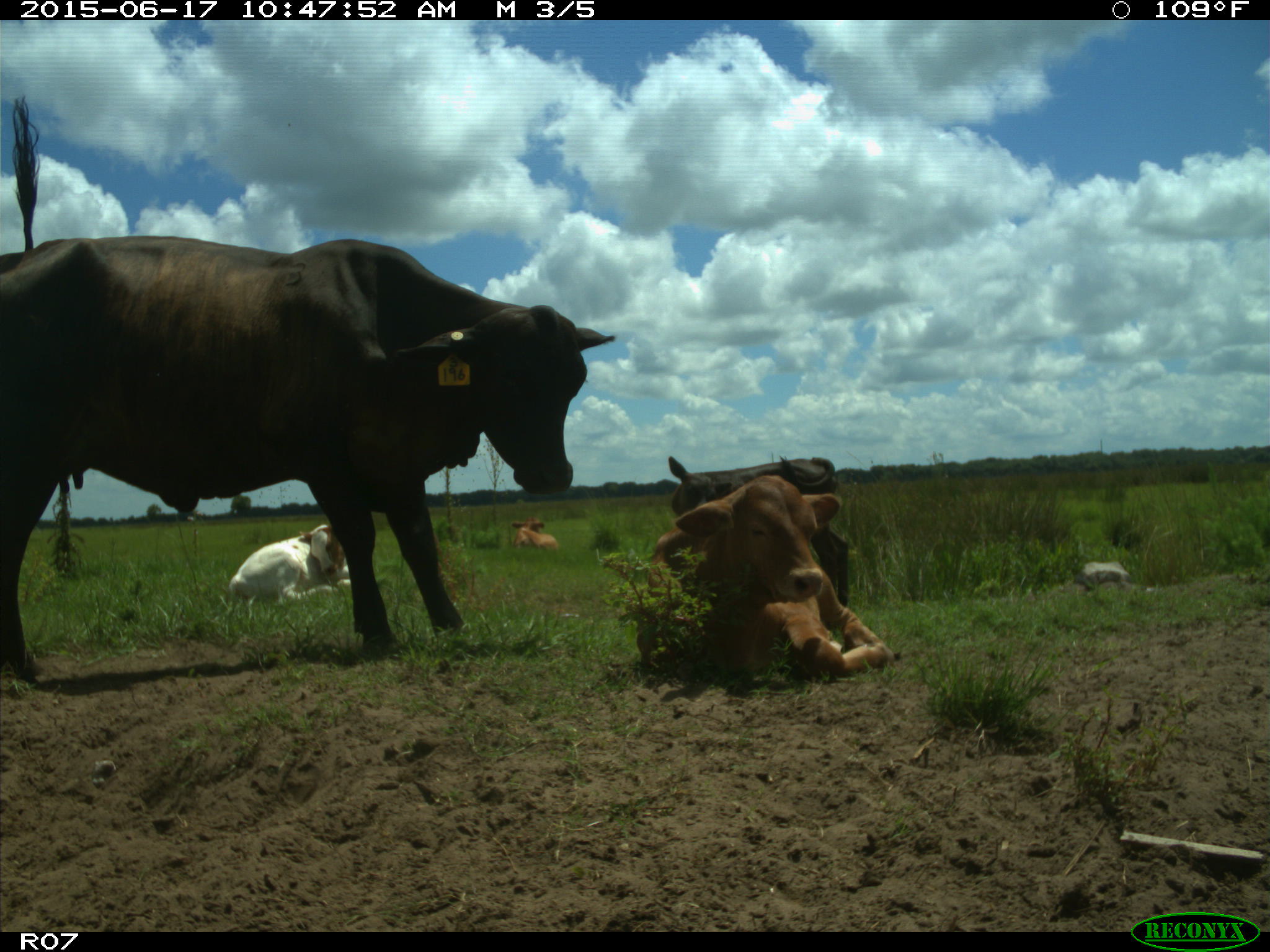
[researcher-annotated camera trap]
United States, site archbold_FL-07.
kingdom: Animalia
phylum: Chordata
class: Mammalia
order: Artiodactyla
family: Bovidae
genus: Bos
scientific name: Bos taurus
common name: domestic cow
Bos taurus (domestic cow).